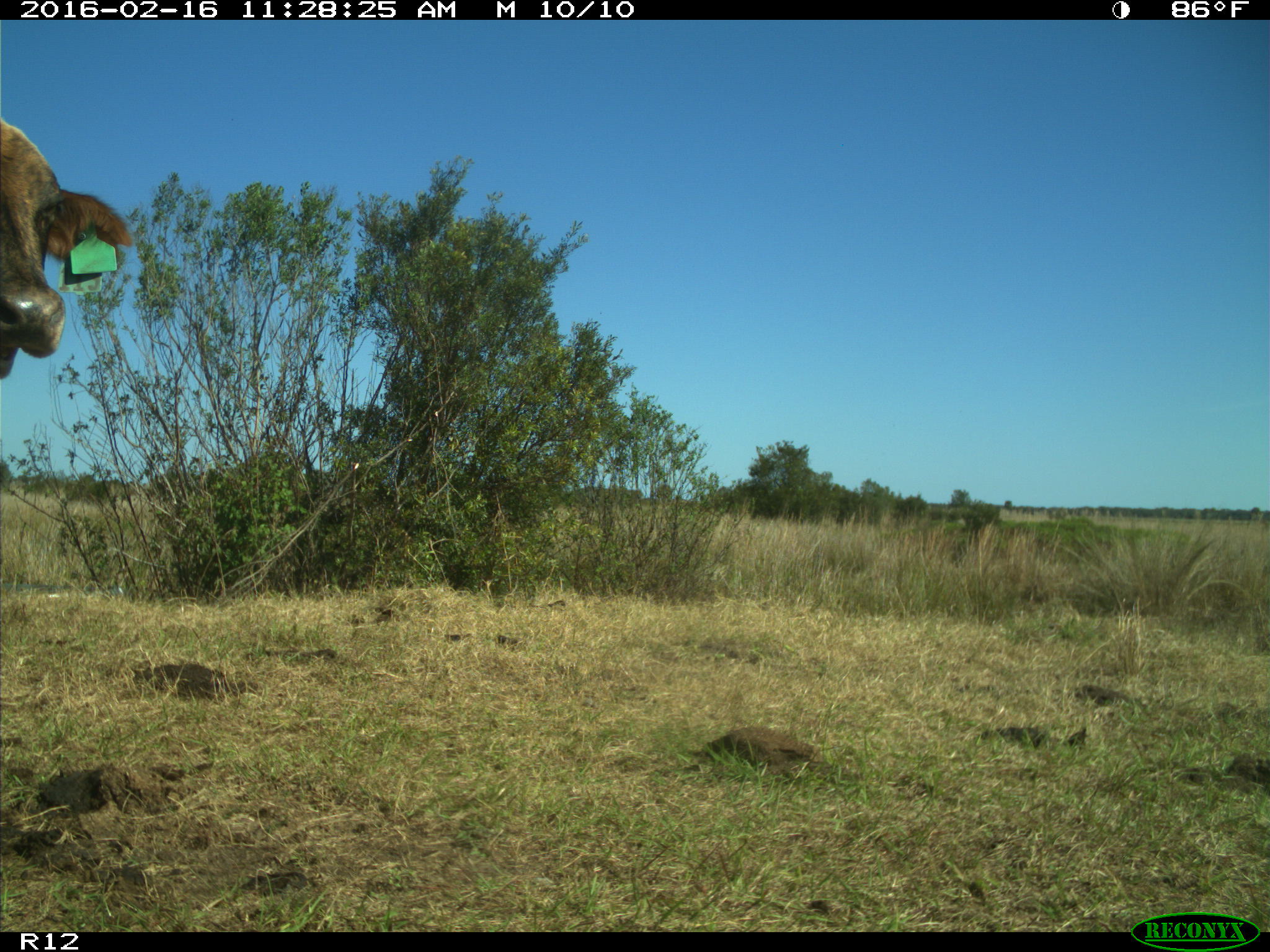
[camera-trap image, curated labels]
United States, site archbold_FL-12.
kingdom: Animalia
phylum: Chordata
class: Mammalia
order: Artiodactyla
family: Bovidae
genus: Bos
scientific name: Bos taurus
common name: domestic cow